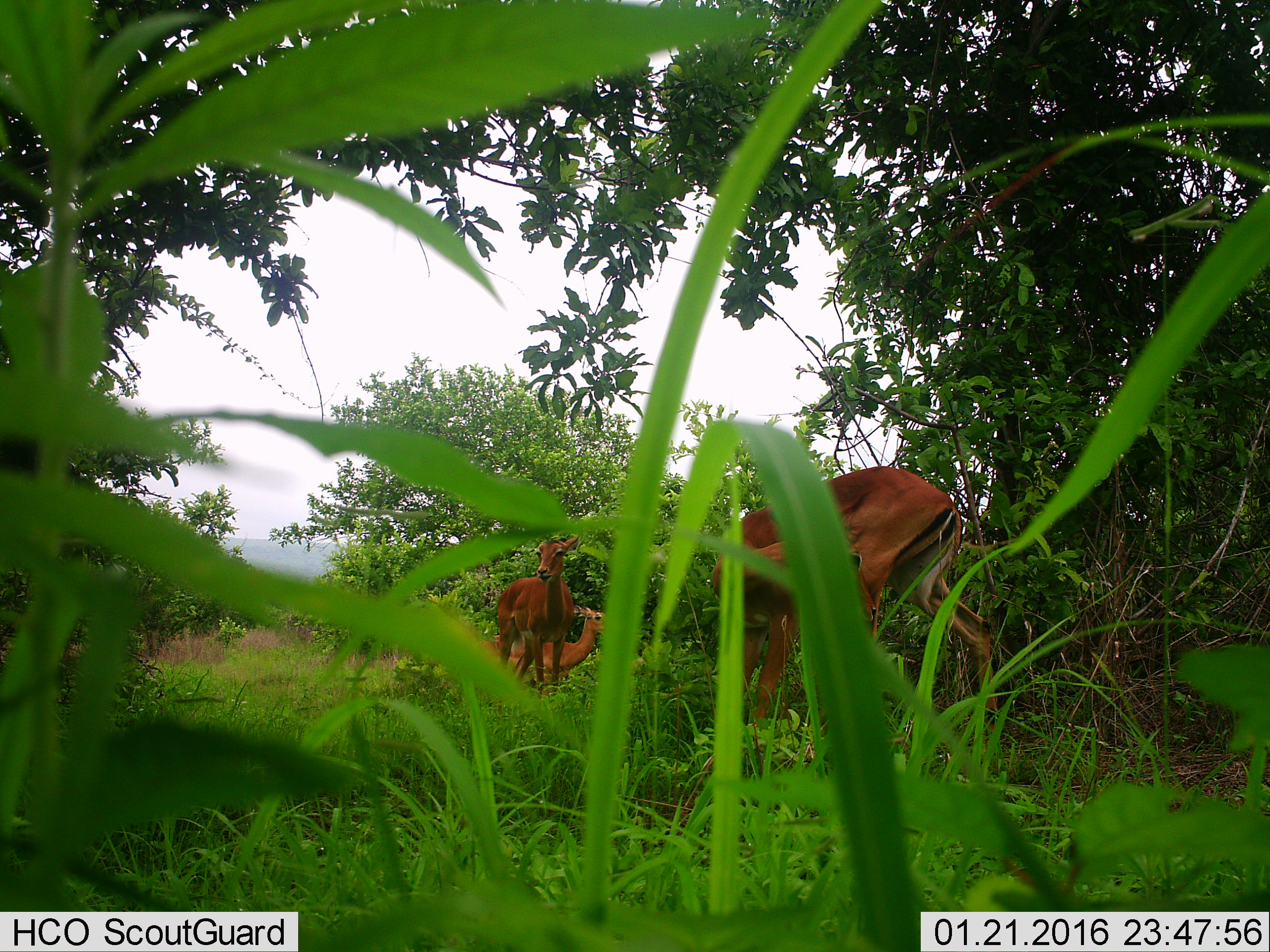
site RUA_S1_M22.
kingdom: Animalia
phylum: Chordata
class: Mammalia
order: Artiodactyla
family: Bovidae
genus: Aepyceros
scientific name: Aepyceros melampus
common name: impala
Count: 3.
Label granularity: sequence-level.